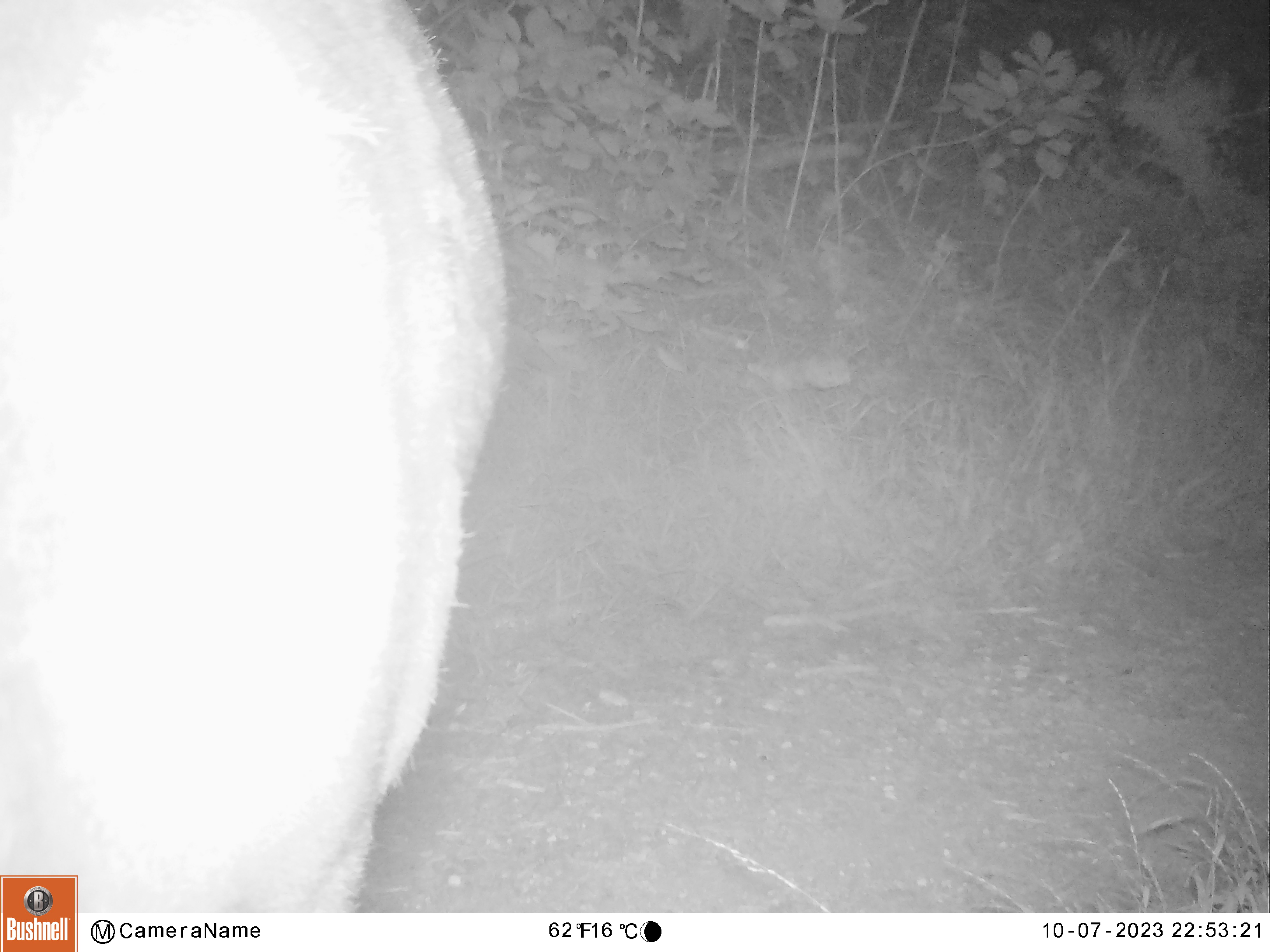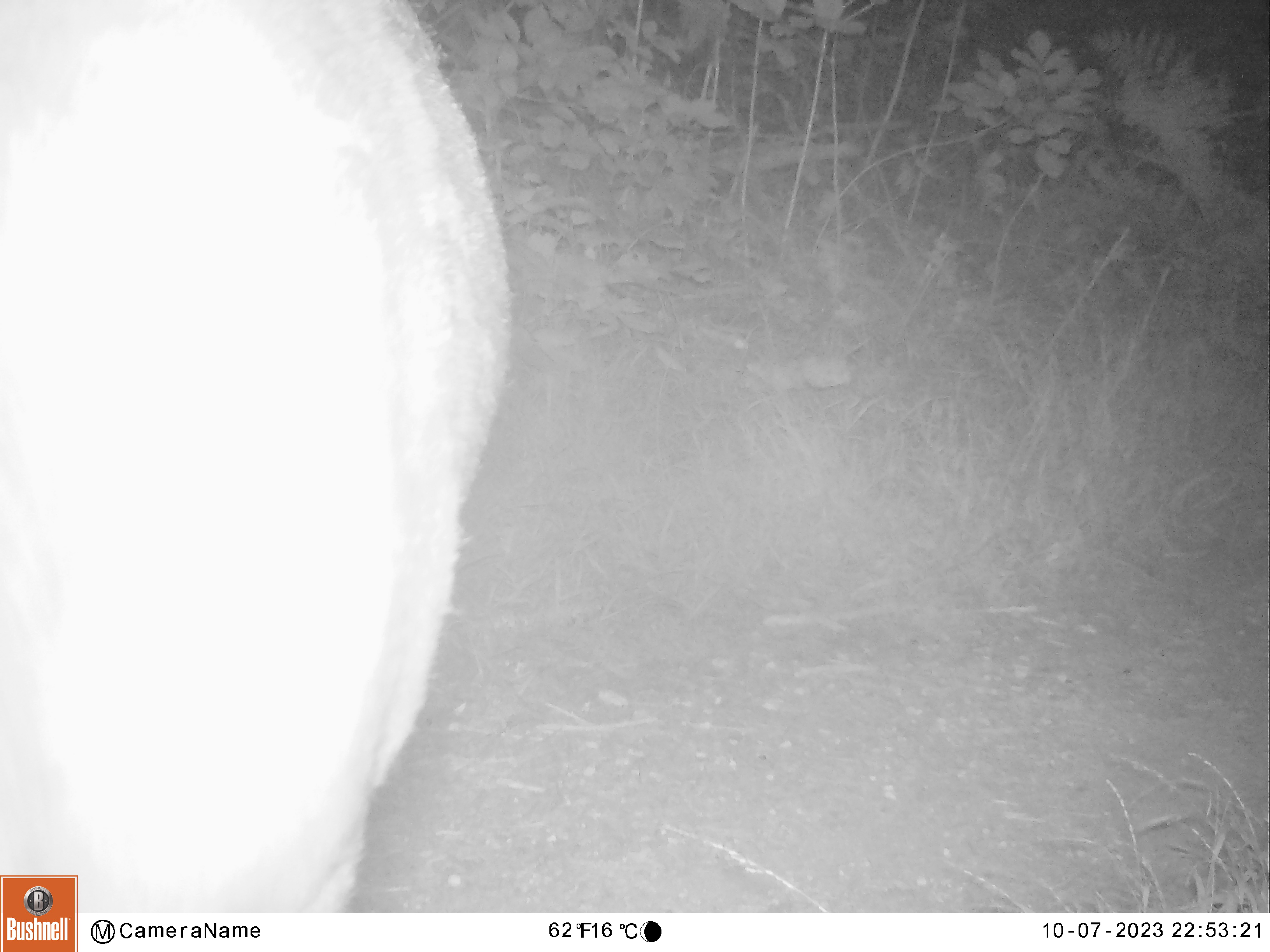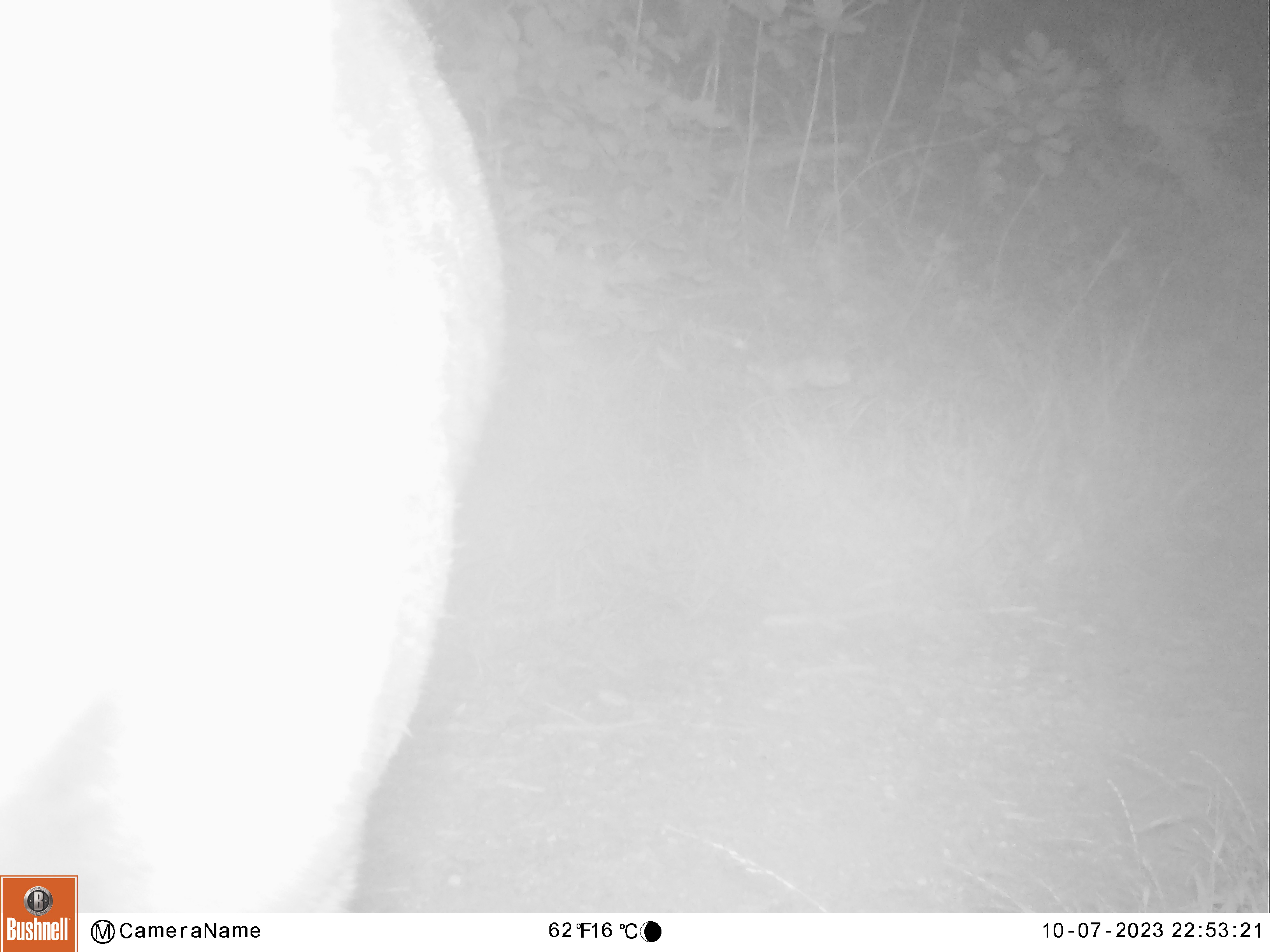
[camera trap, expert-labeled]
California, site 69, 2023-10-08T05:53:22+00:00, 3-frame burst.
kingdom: Animalia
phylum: Chordata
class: Mammalia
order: Artiodactyla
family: Cervidae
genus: Odocoileus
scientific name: Odocoileus hemionus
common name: mule deer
Mule deer (Odocoileus hemionus).